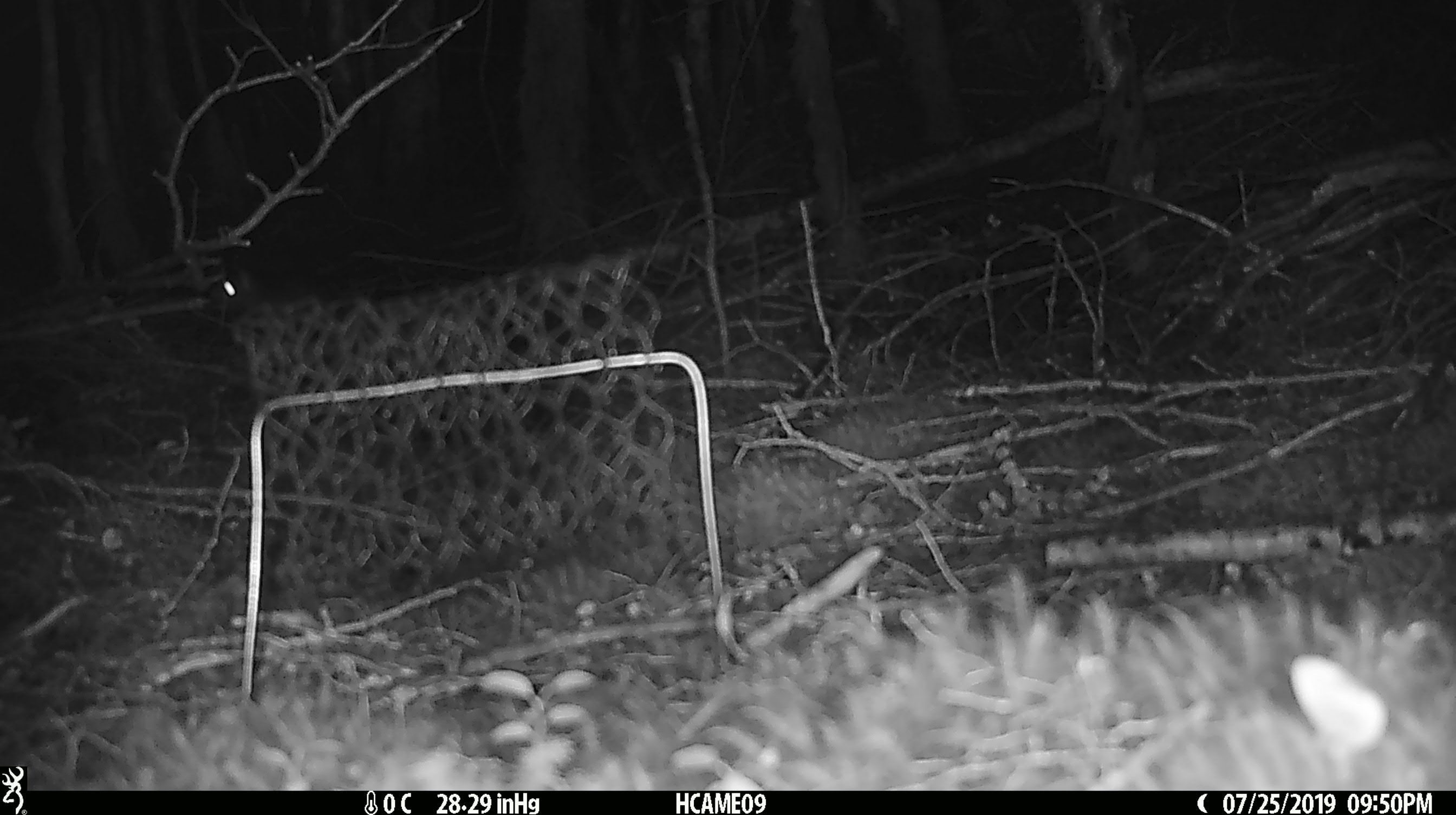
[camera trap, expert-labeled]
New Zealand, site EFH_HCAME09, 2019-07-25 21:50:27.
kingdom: Animalia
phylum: Chordata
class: Mammalia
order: Rodentia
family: Muridae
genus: Mus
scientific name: Mus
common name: mouse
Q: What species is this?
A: Mouse (Mus).